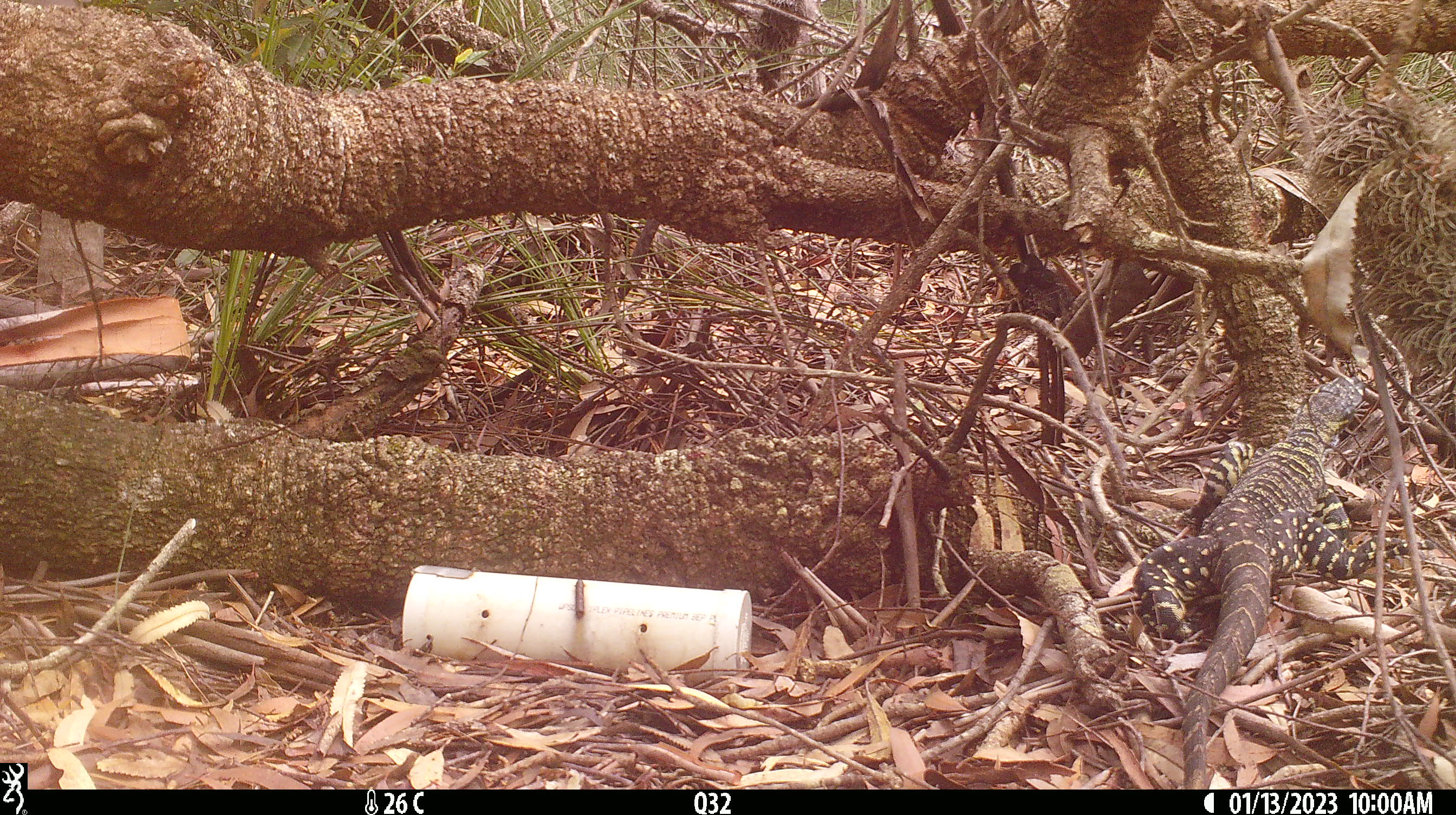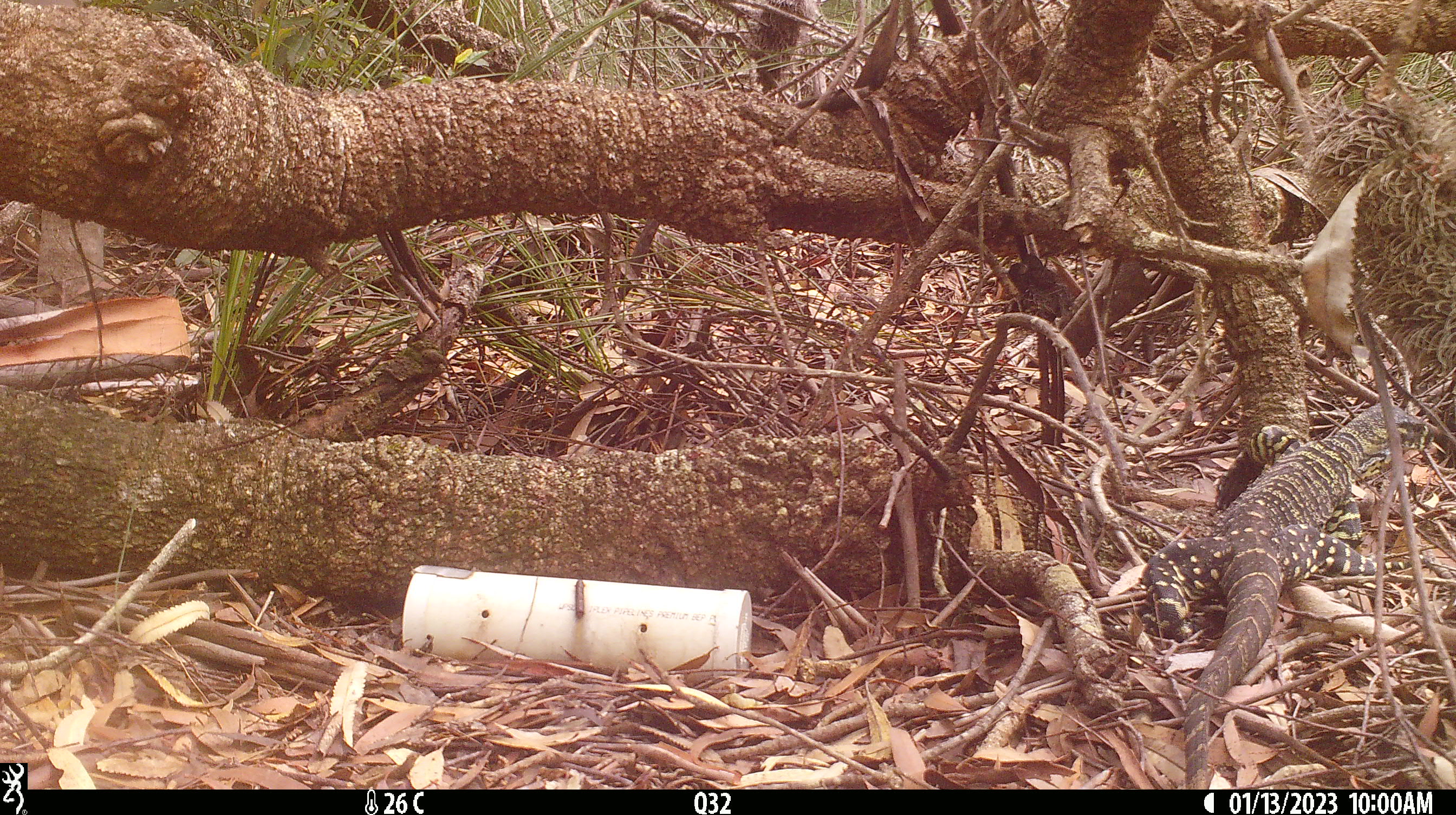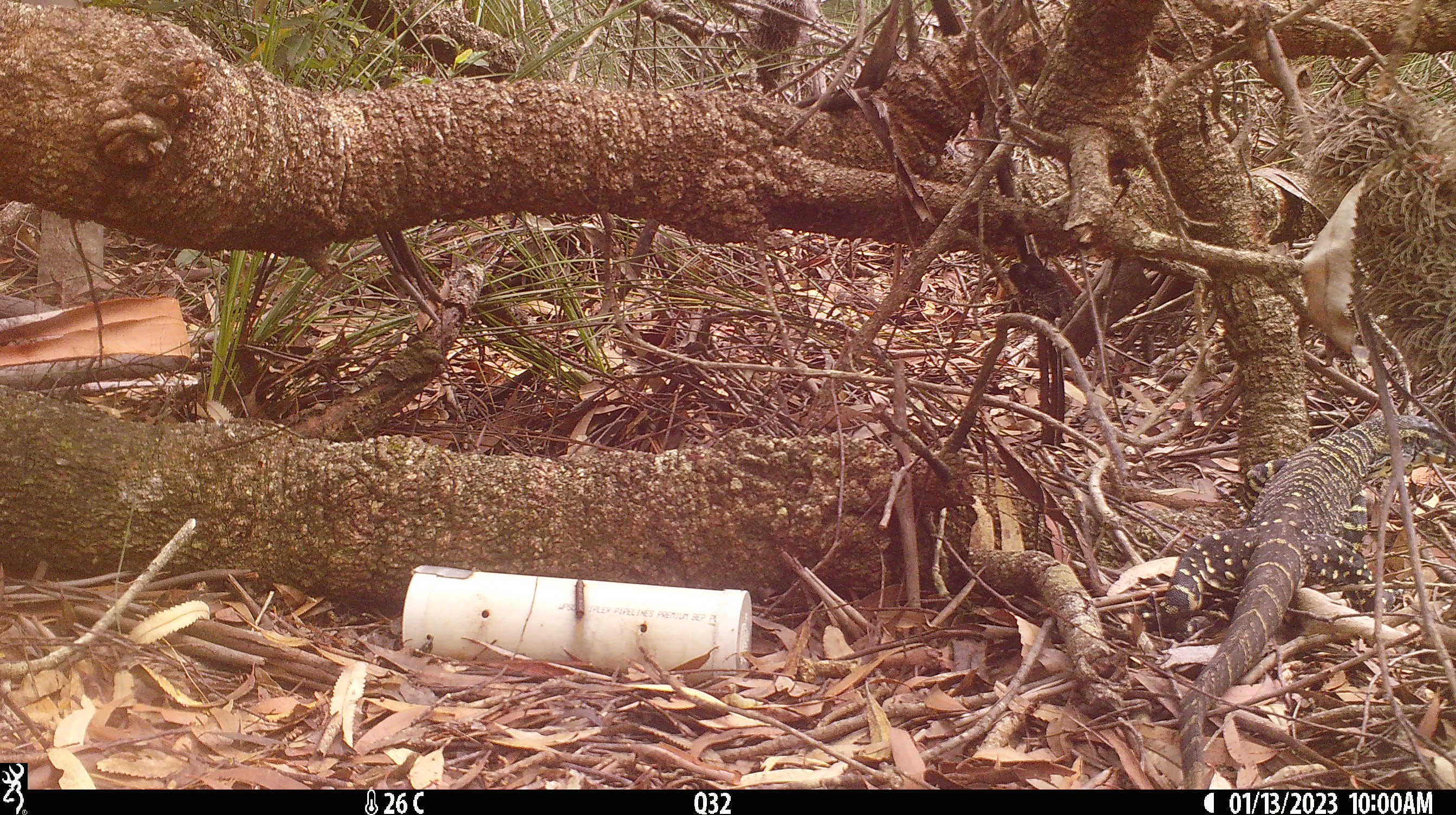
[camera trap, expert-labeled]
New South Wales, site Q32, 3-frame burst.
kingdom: Animalia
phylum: Chordata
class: Reptilia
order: Squamata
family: Varanidae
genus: Varanus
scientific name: Varanus varius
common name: lace monitor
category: goanna